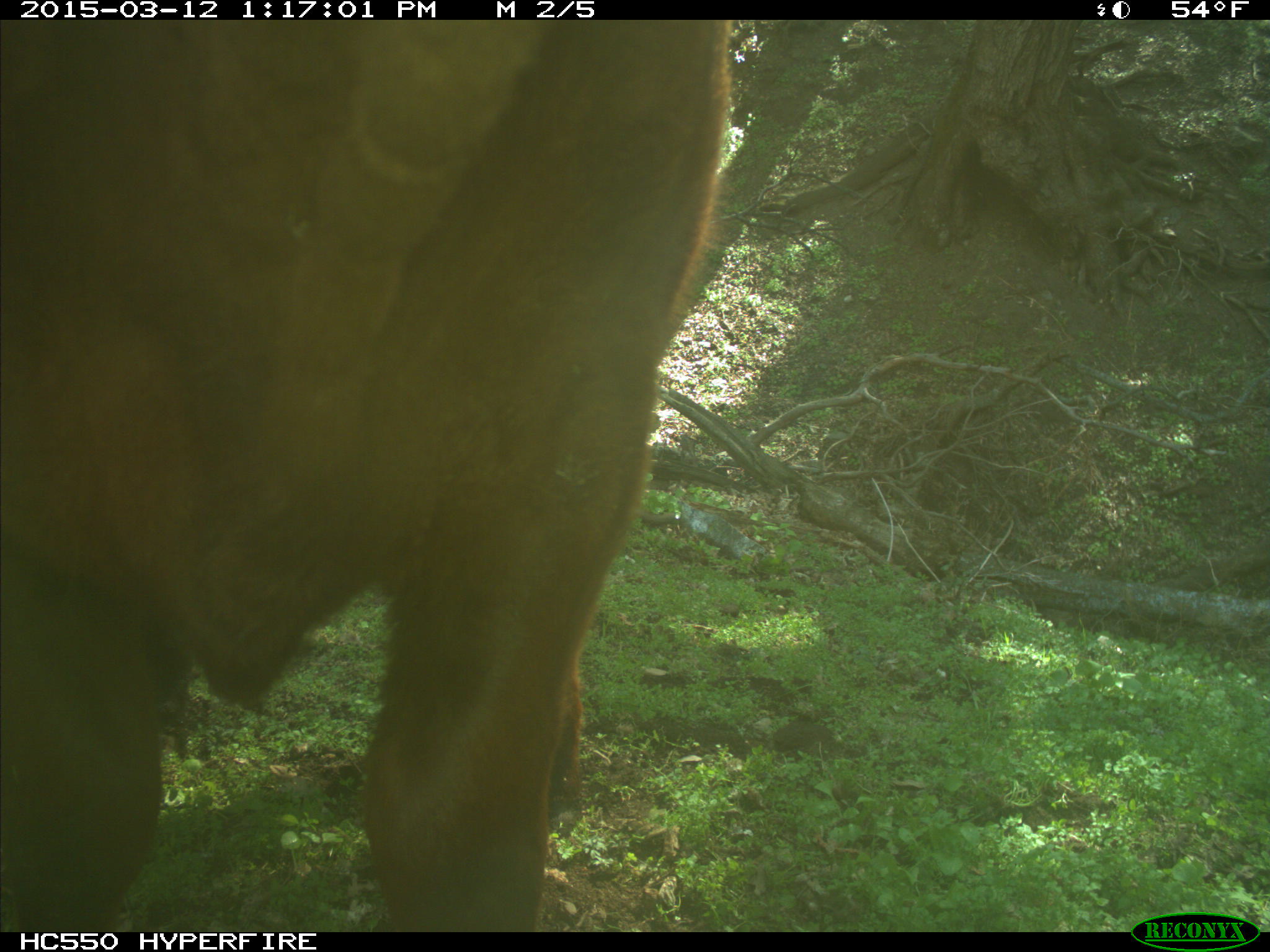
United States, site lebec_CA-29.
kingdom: Animalia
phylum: Chordata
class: Mammalia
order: Artiodactyla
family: Bovidae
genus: Bos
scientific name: Bos taurus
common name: domestic cow